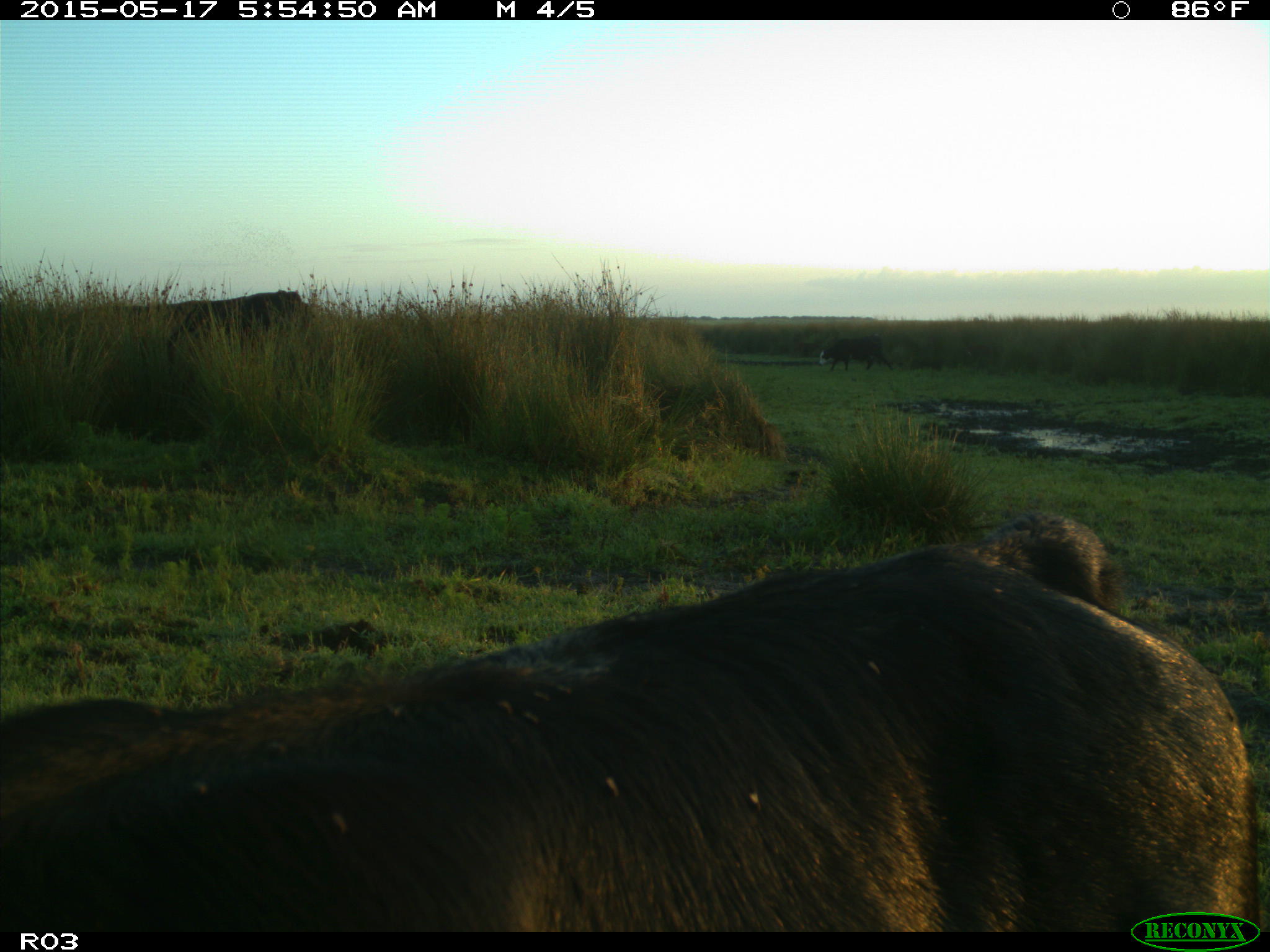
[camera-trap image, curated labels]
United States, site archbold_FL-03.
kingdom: Animalia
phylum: Chordata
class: Mammalia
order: Artiodactyla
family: Bovidae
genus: Bos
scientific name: Bos taurus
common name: domestic cow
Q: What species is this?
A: Bos taurus (domestic cow).